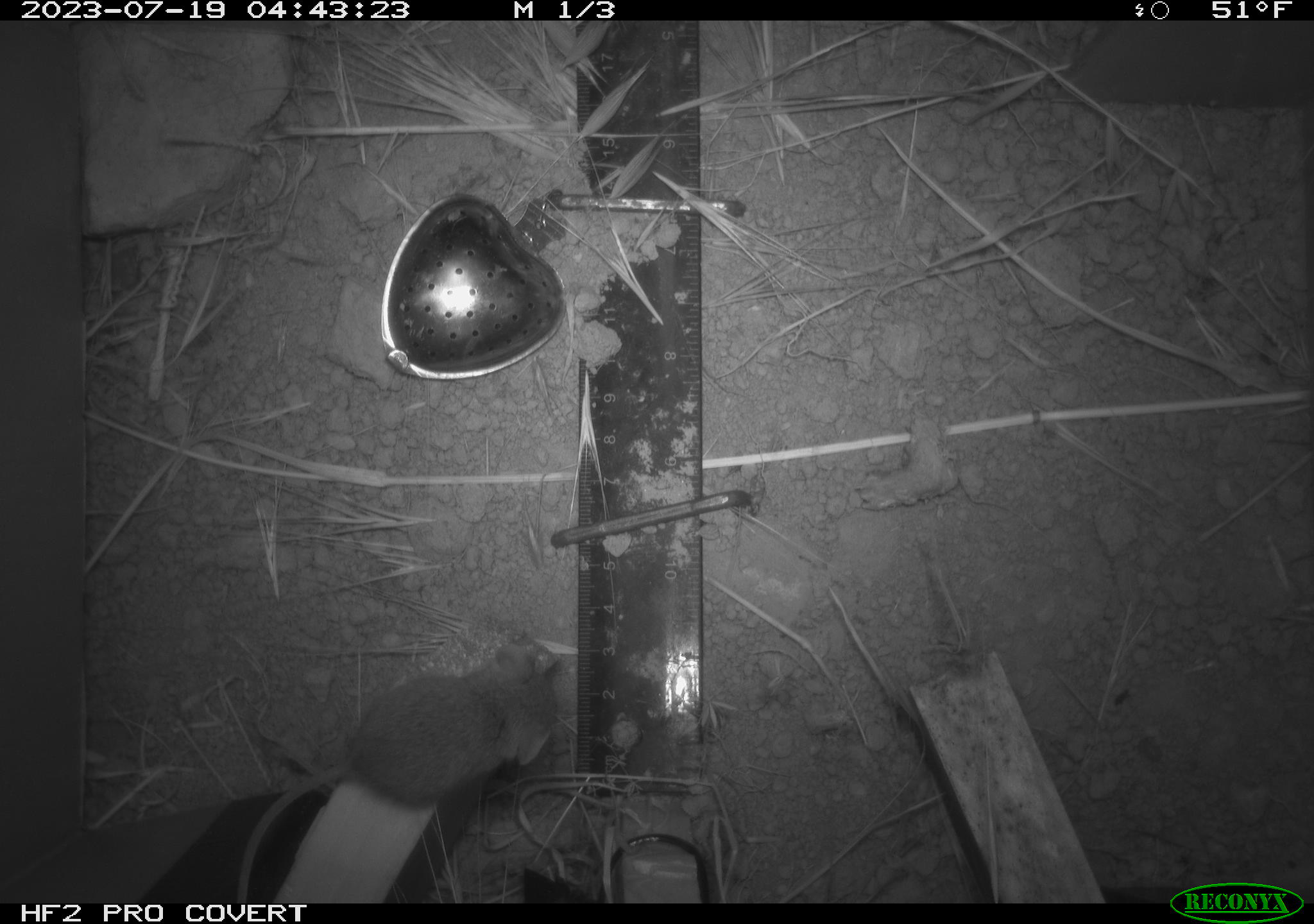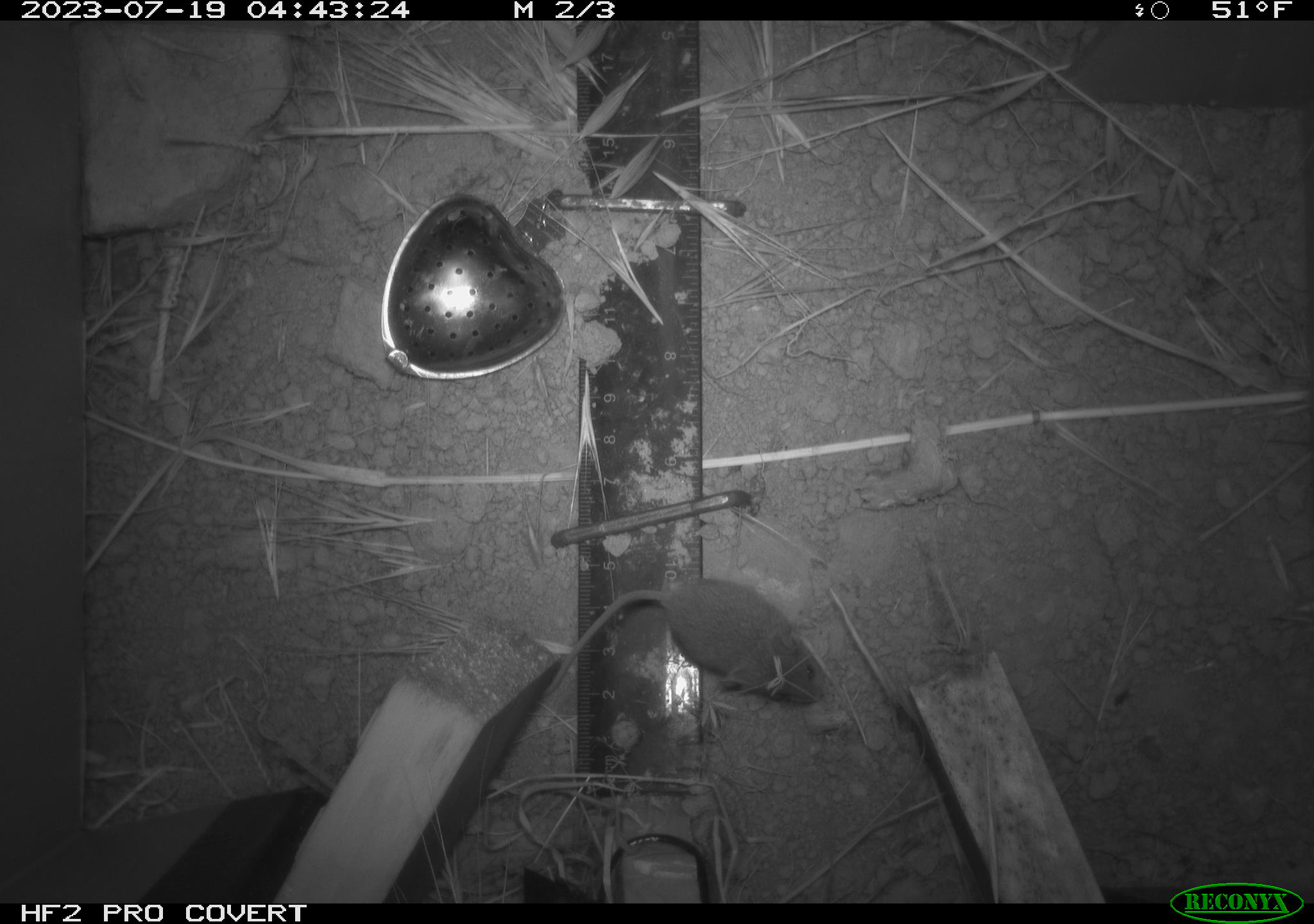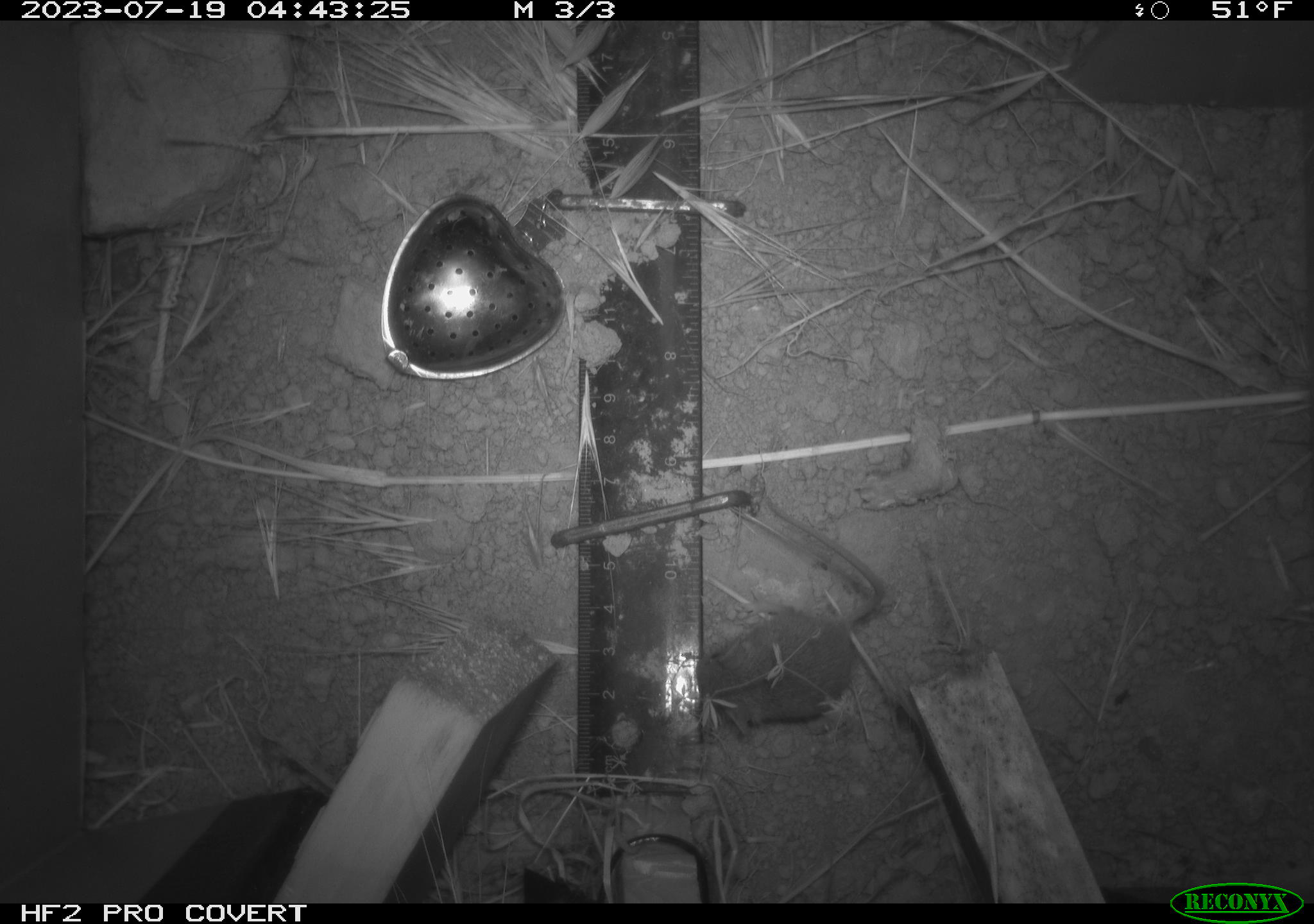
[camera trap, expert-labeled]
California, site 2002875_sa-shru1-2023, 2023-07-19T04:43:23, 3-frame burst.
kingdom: Animalia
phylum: Chordata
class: Mammalia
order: Rodentia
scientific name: Rodentia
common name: mouse species